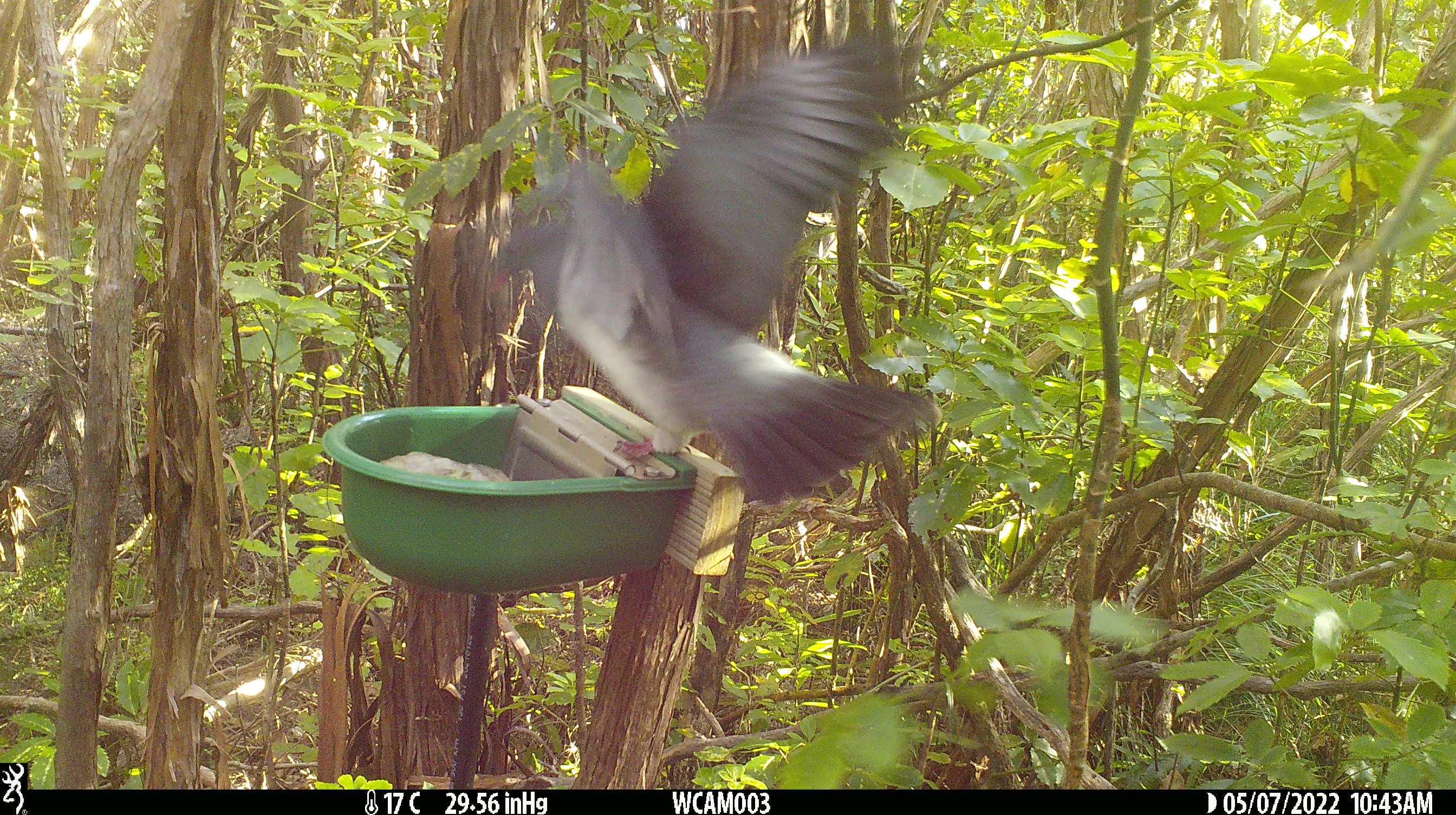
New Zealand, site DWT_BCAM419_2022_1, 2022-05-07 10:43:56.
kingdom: Animalia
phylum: Chordata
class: Aves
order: Columbiformes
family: Columbidae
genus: Hemiphaga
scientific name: Hemiphaga novaeseelandiae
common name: new zealand pigeon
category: kereru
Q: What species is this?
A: Kereru (new zealand pigeon) (Hemiphaga novaeseelandiae).